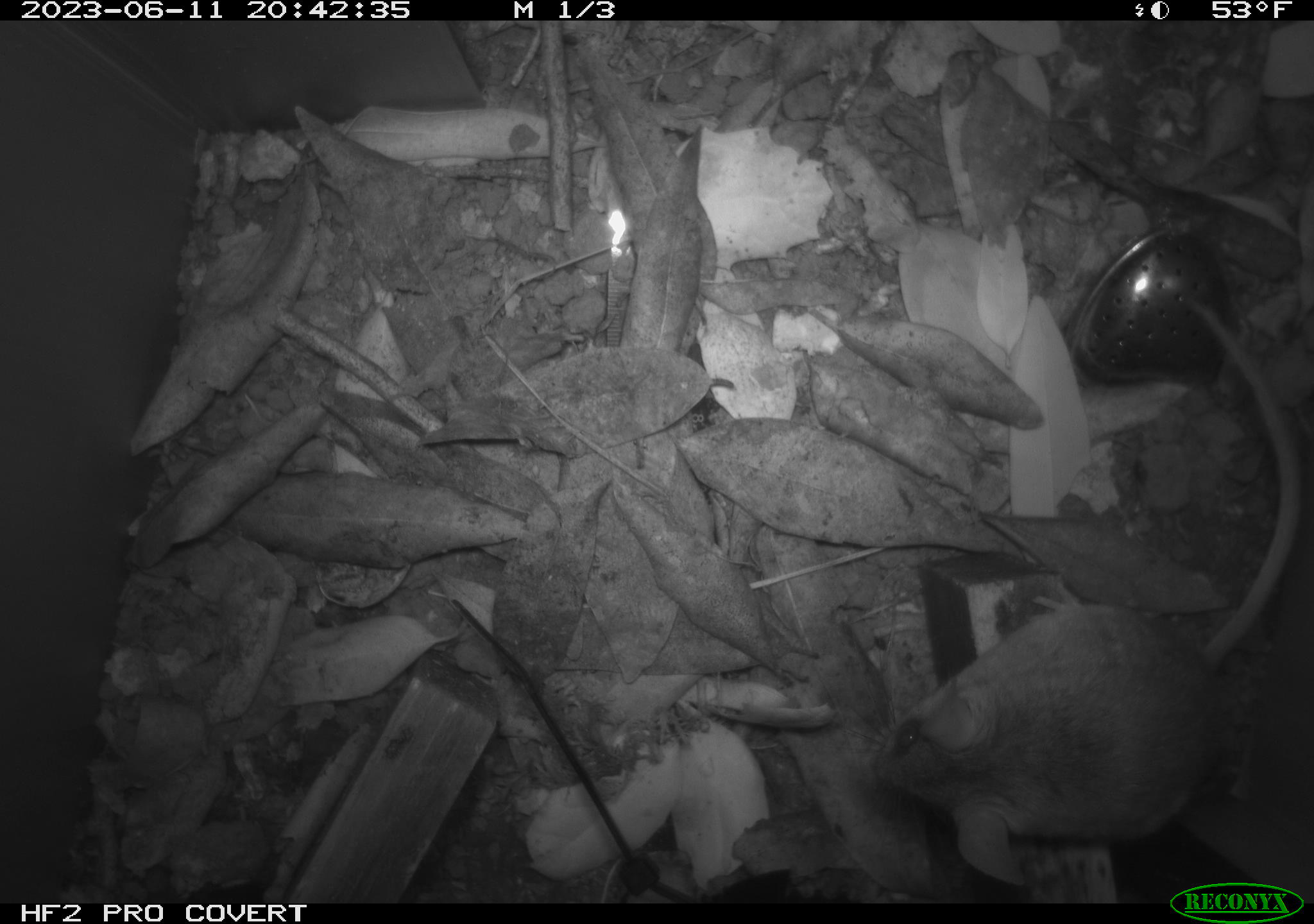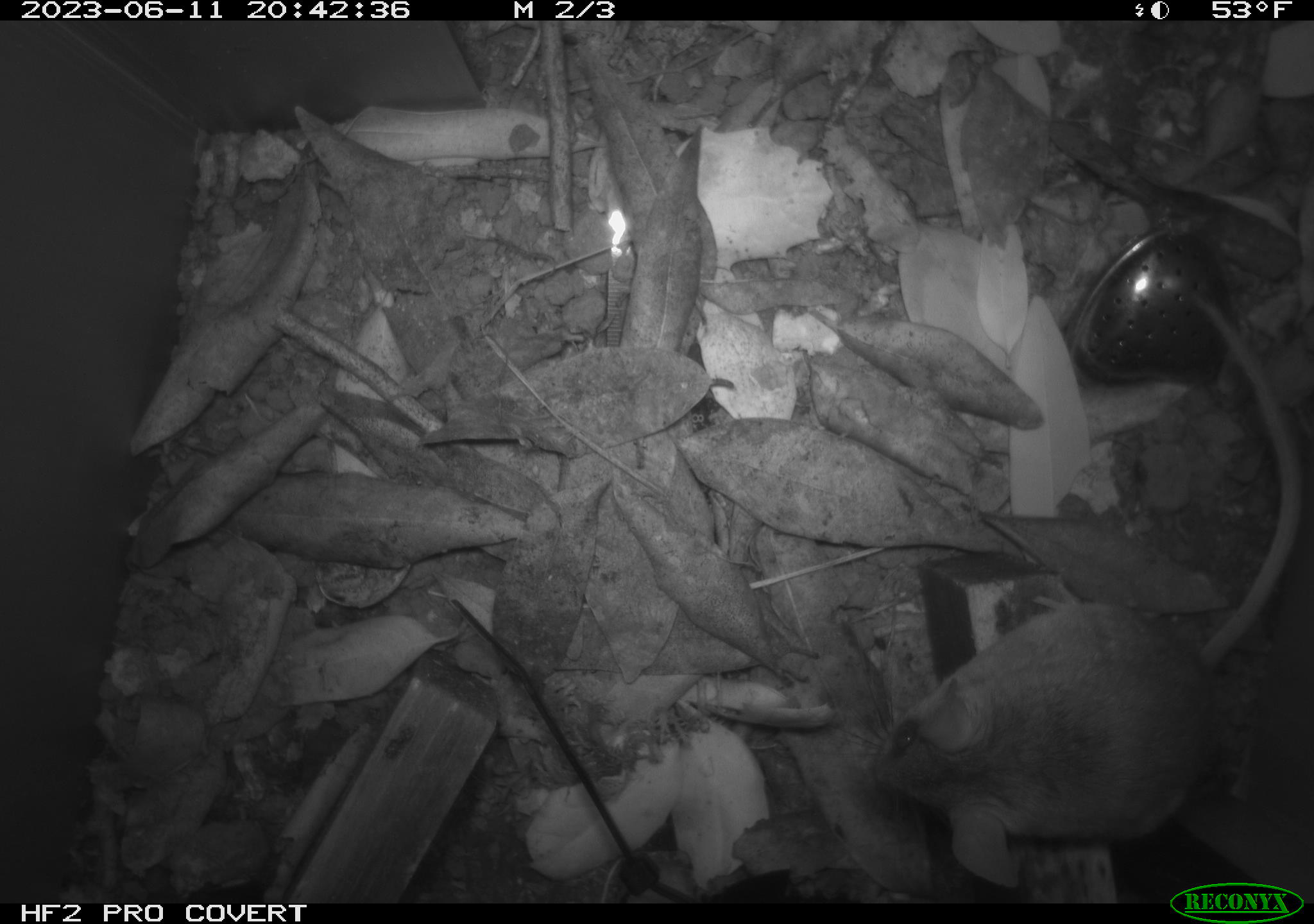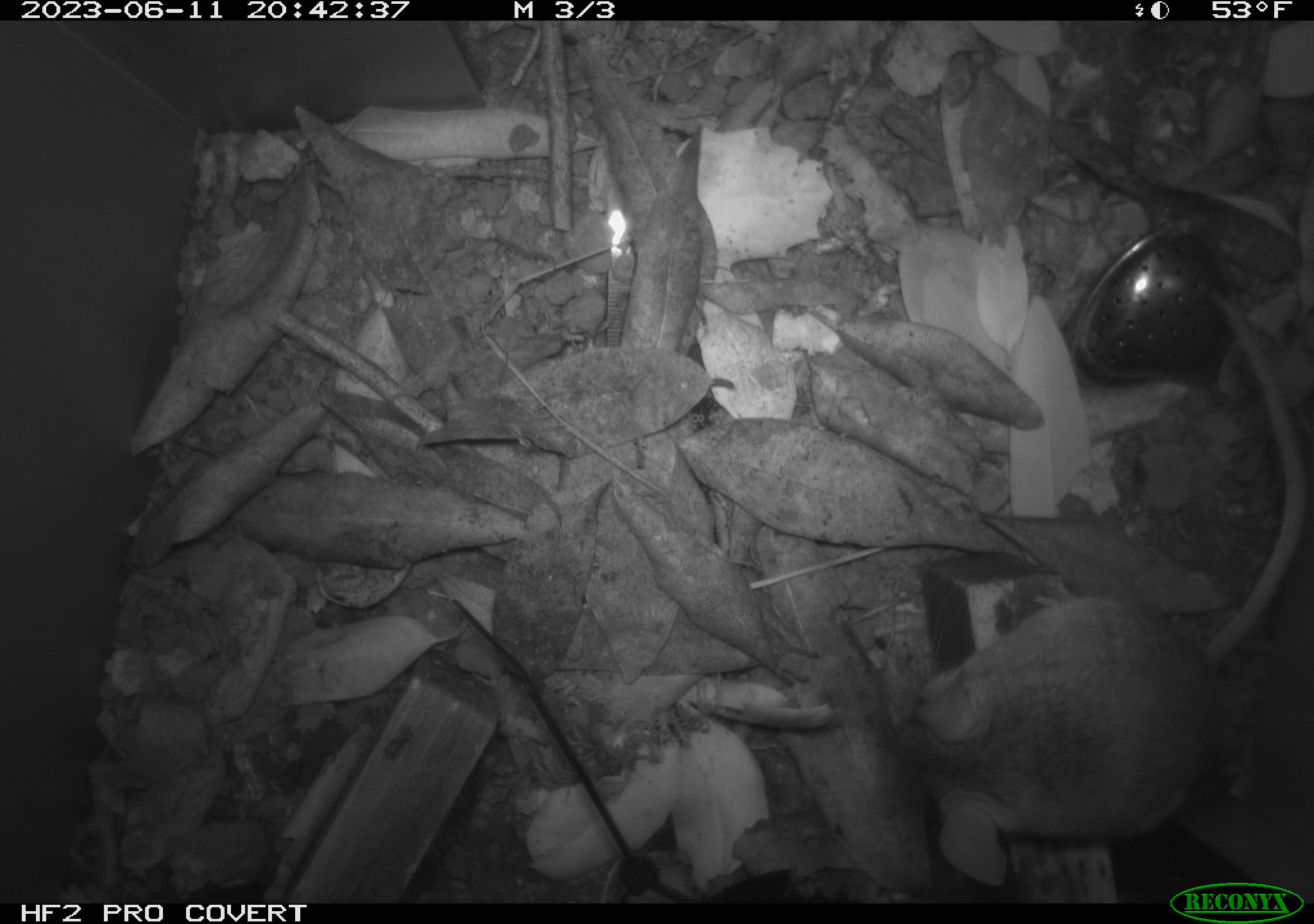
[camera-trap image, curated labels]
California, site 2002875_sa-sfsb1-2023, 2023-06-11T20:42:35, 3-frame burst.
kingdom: Animalia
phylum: Chordata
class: Mammalia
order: Rodentia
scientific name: Rodentia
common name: mouse species